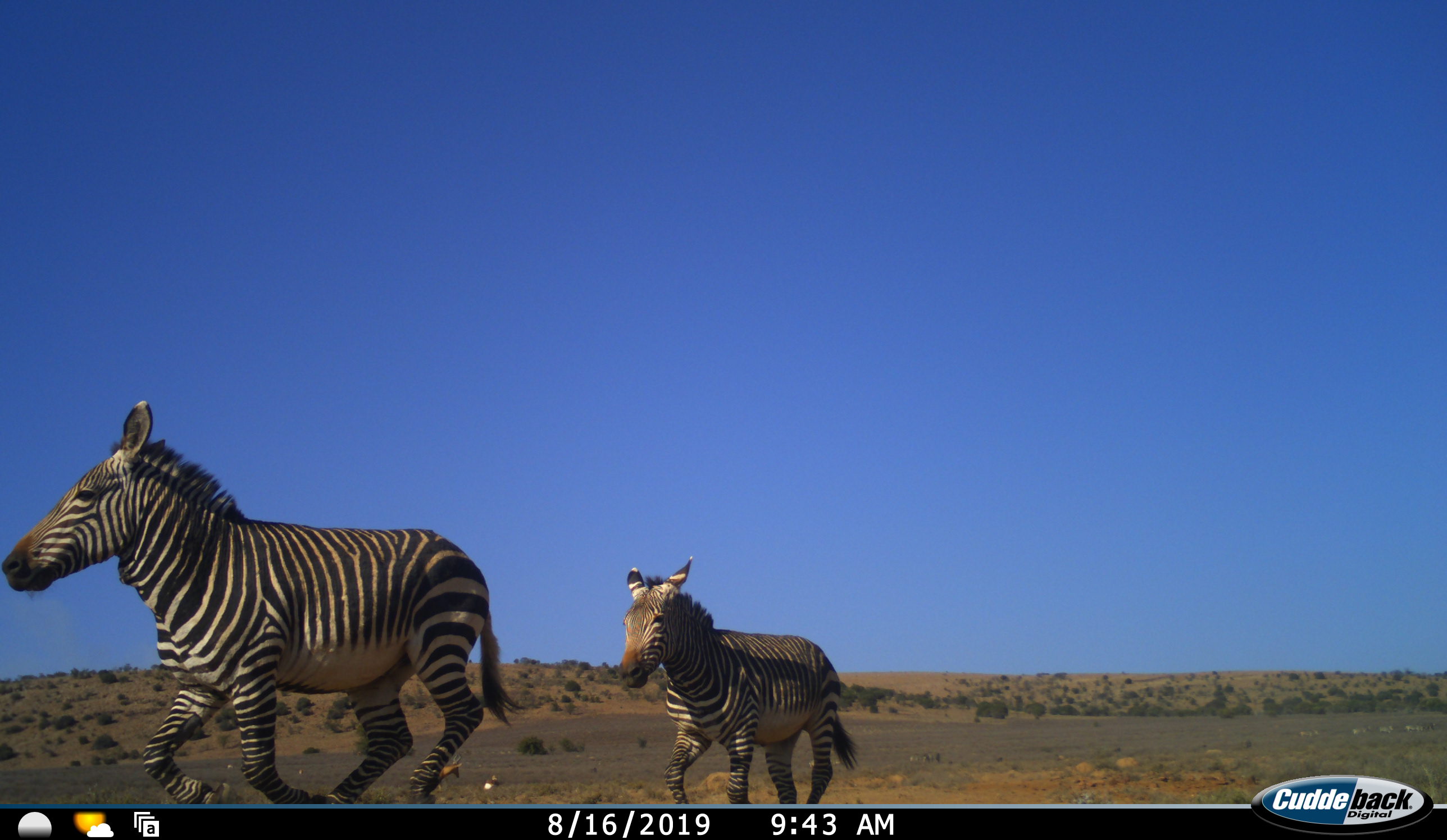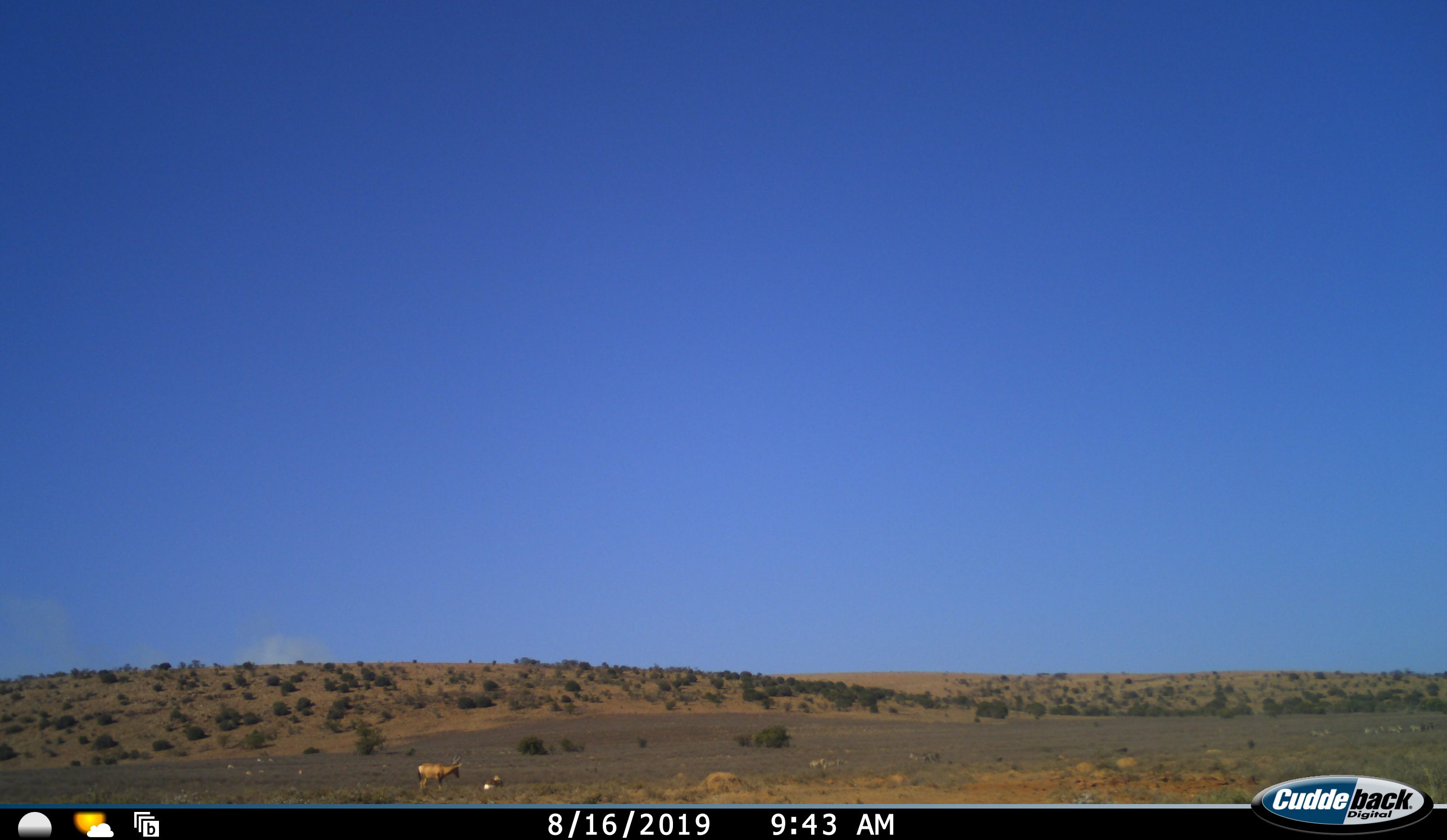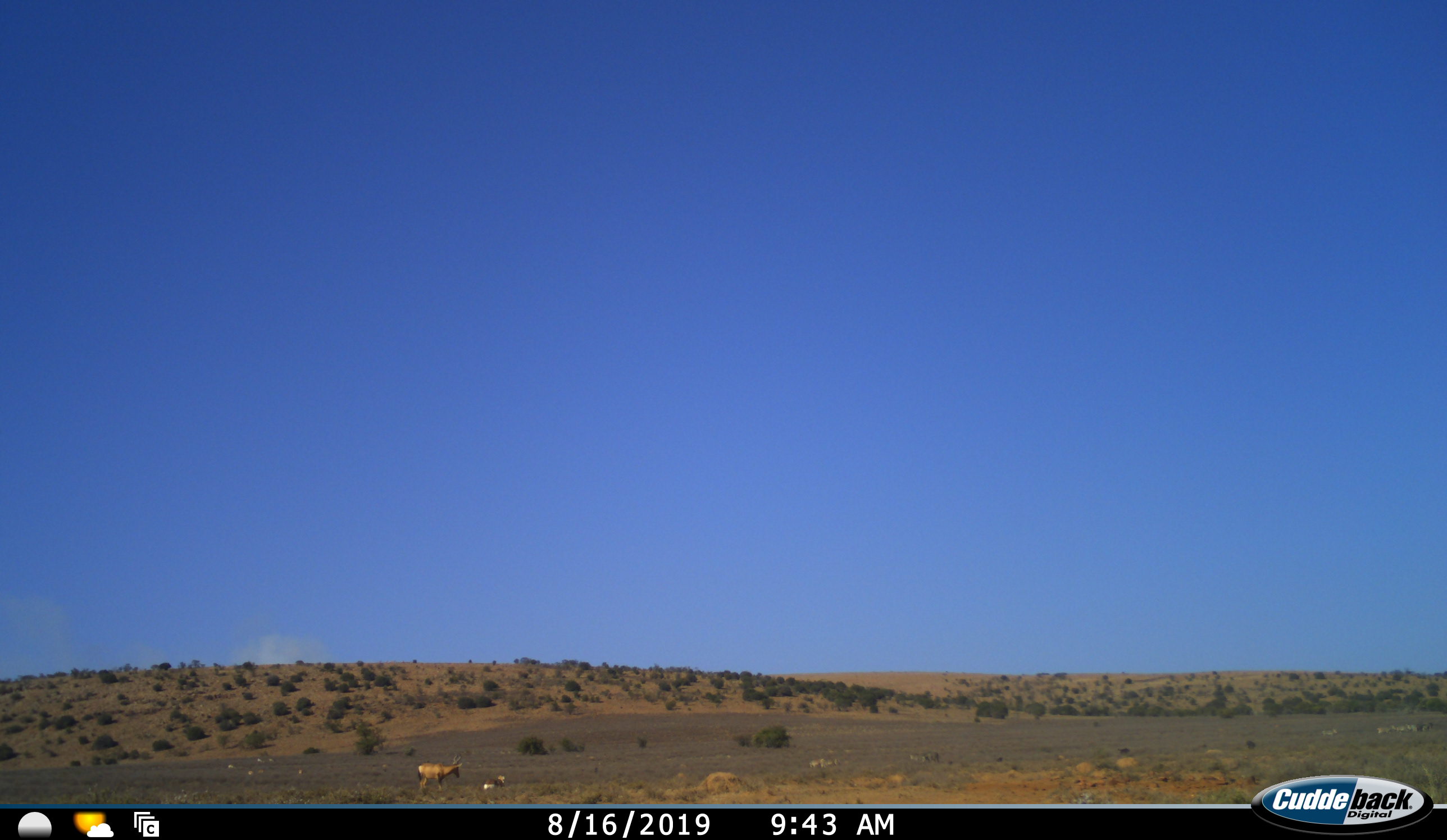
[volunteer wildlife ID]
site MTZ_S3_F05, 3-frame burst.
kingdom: Animalia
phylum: Chordata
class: Mammalia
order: Perissodactyla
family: Equidae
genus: Equus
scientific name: Equus zebra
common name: mountain zebra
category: zebramountain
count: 2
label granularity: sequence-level